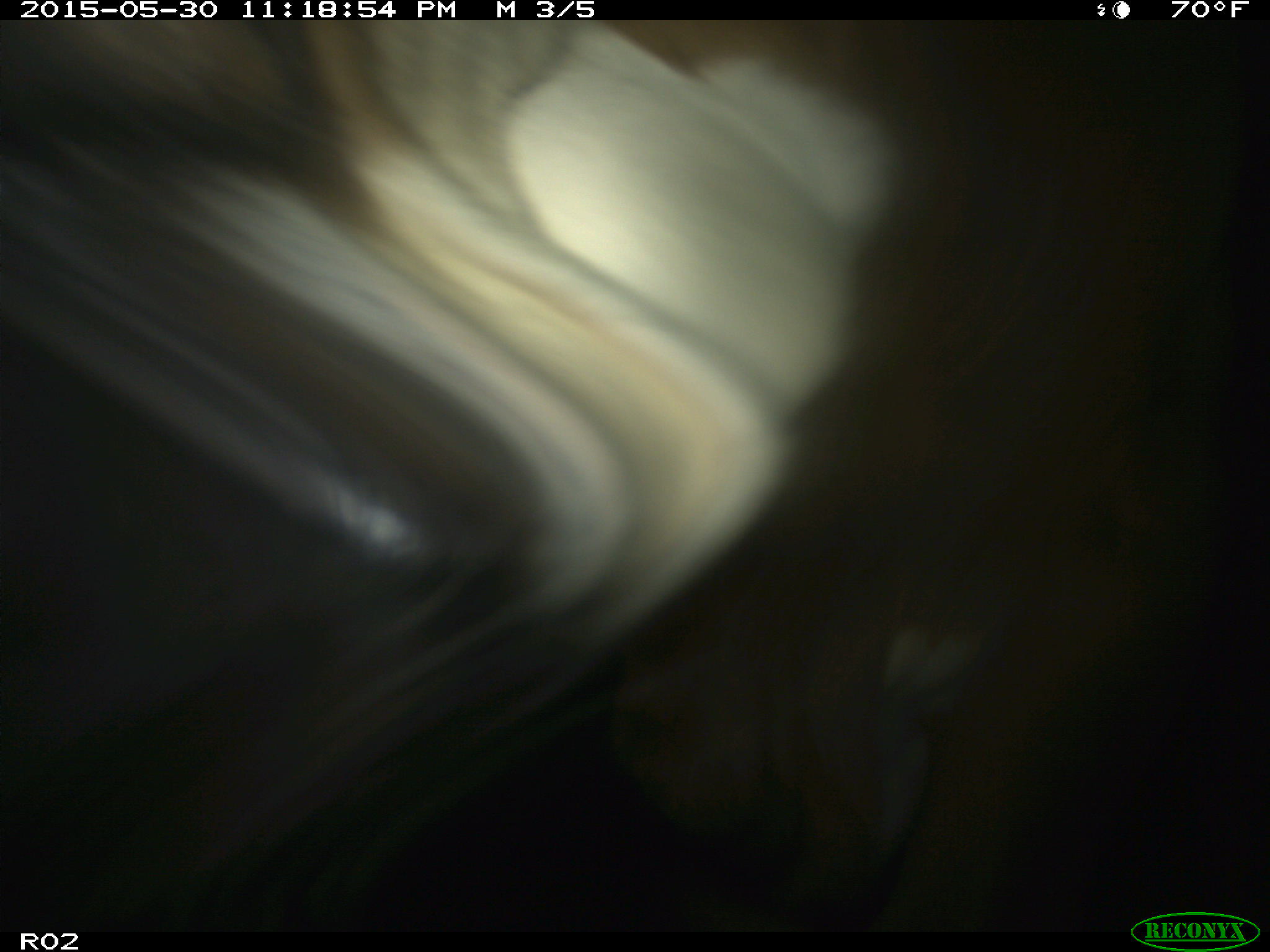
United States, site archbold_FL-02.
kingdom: Animalia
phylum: Chordata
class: Mammalia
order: Artiodactyla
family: Bovidae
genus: Bos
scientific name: Bos taurus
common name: domestic cow